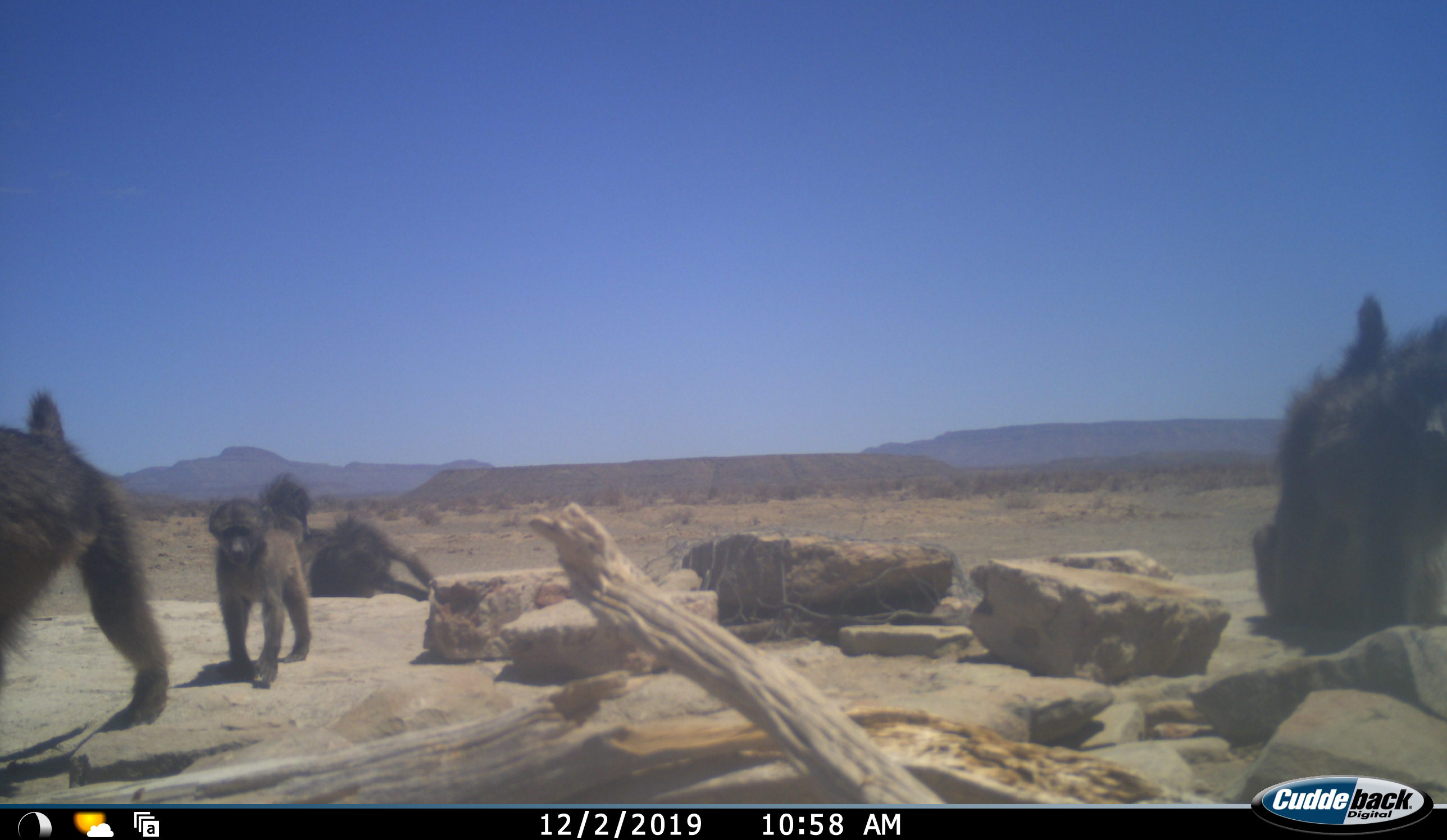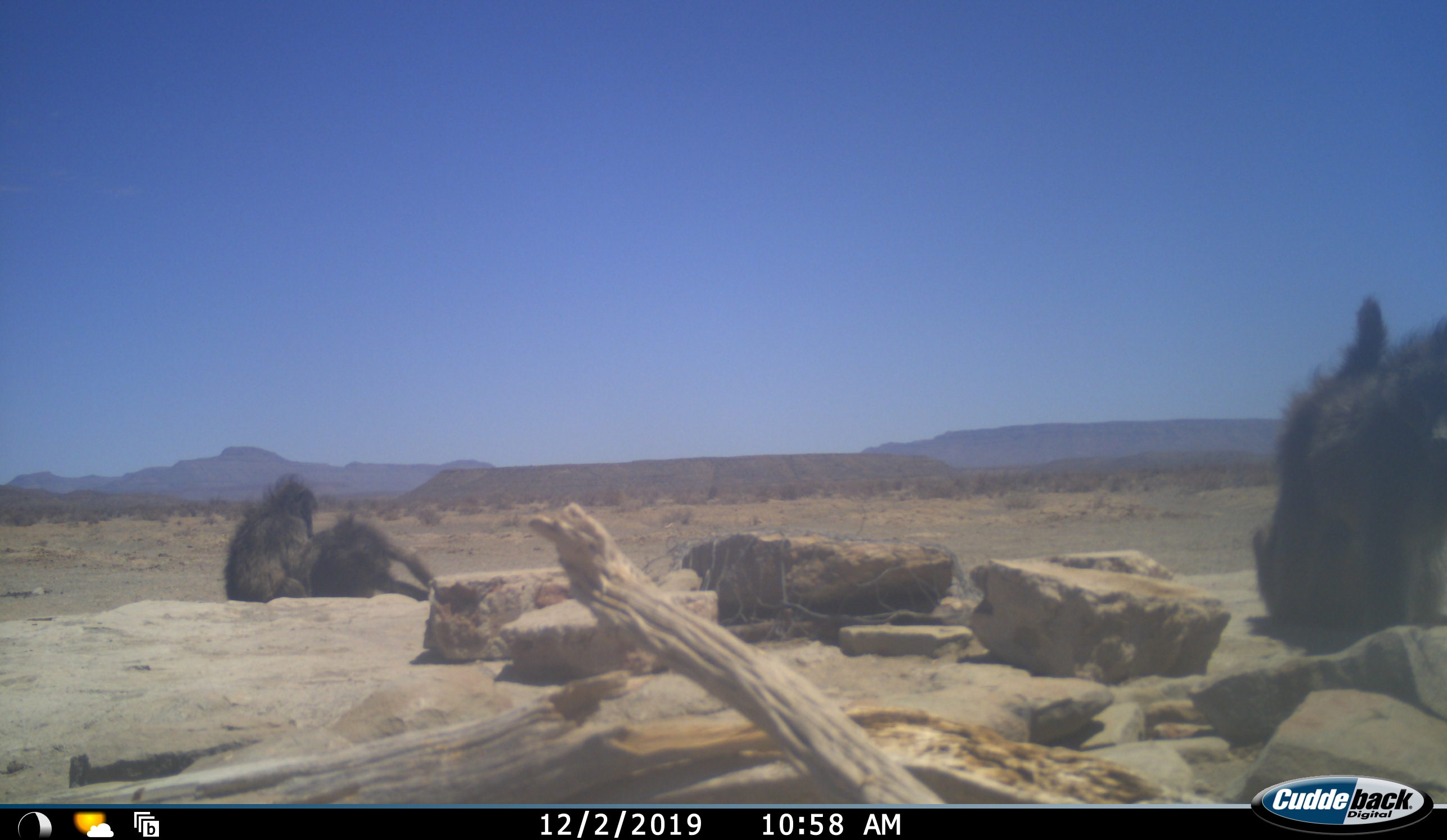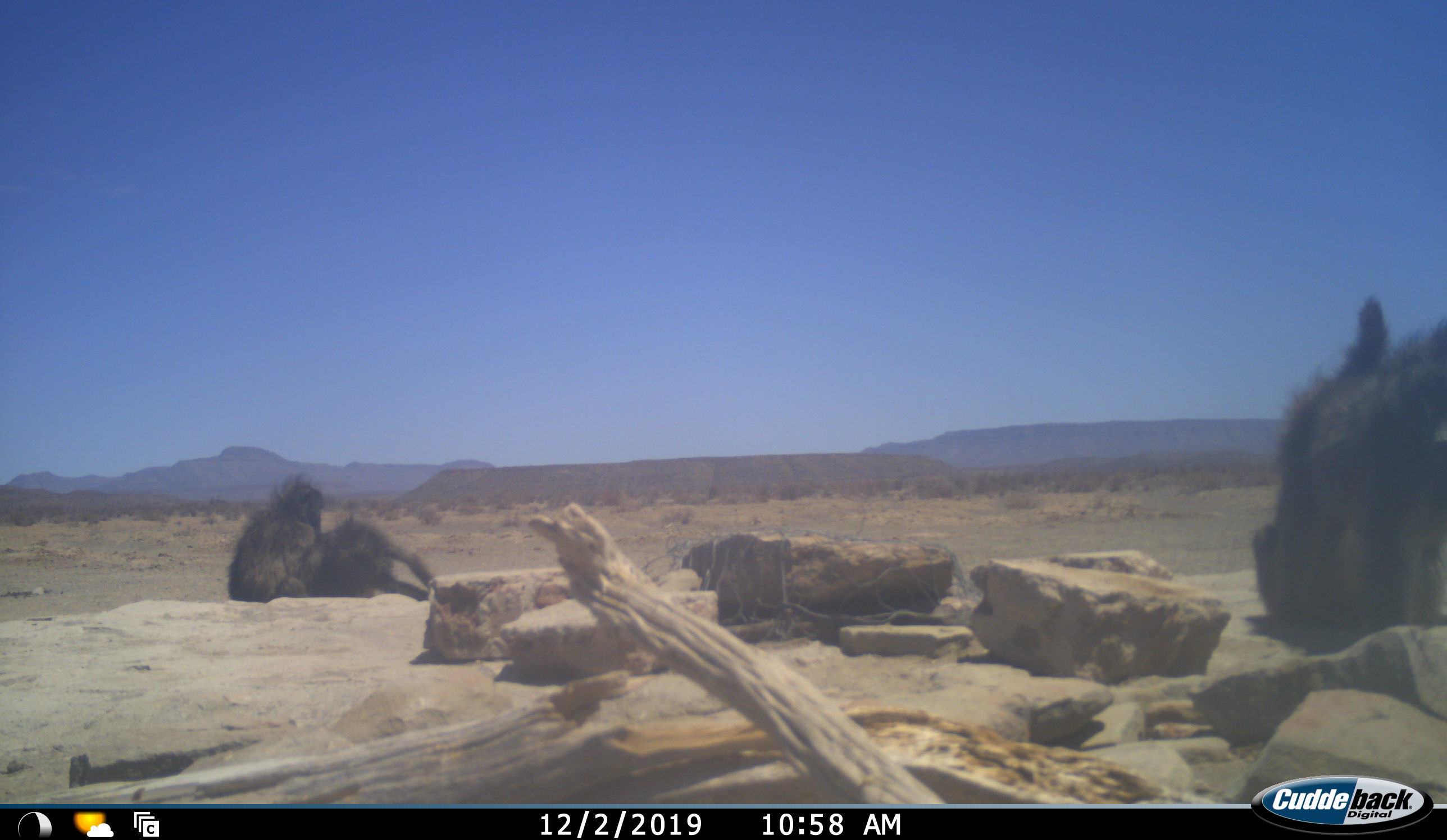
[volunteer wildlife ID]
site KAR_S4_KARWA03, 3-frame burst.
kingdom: Animalia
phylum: Chordata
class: Mammalia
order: Primates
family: Cercopithecidae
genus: Papio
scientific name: Papio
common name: baboon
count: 5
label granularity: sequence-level